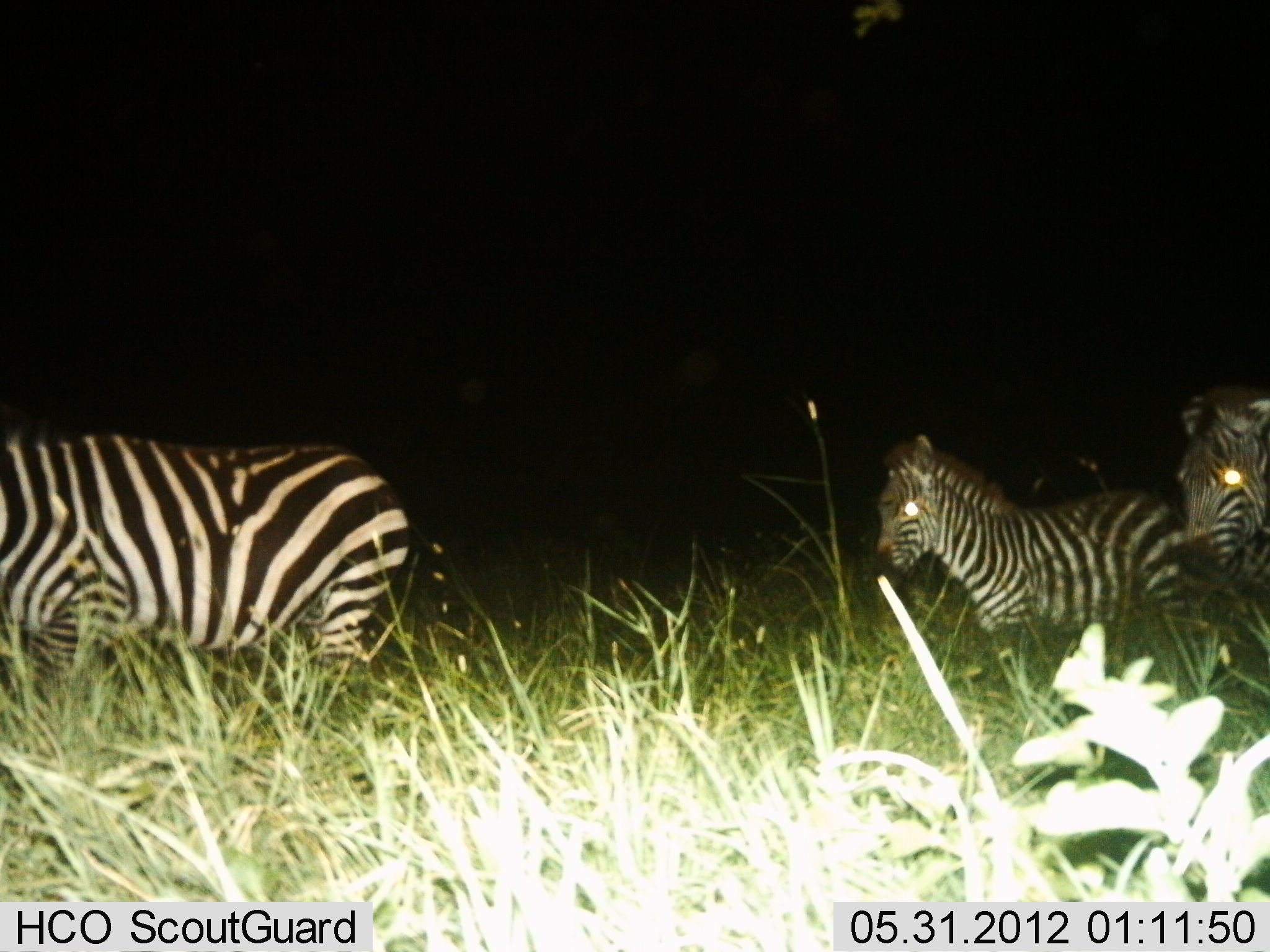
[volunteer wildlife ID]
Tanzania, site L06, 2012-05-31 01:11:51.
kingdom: Animalia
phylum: Chordata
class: Mammalia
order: Perissodactyla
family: Equidae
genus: Equus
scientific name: Equus quagga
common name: plains zebra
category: zebra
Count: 3.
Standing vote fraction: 47%.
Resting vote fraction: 0%.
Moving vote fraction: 63%.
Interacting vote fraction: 0%.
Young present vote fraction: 16%.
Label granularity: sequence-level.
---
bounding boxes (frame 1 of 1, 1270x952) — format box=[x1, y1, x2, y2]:
animal: box=[0, 426, 411, 756]; box=[874, 433, 1269, 637]; box=[1170, 382, 1270, 604]